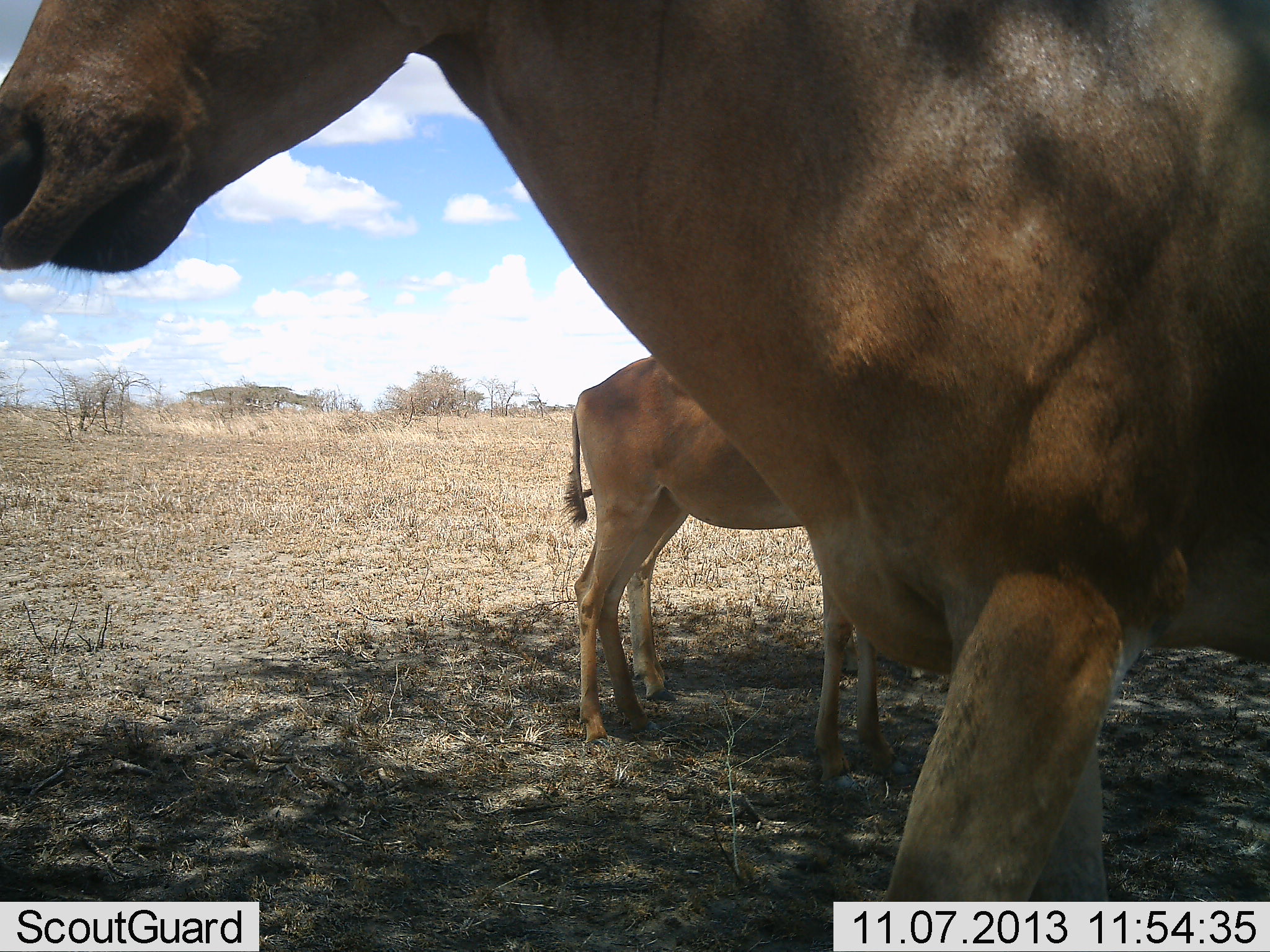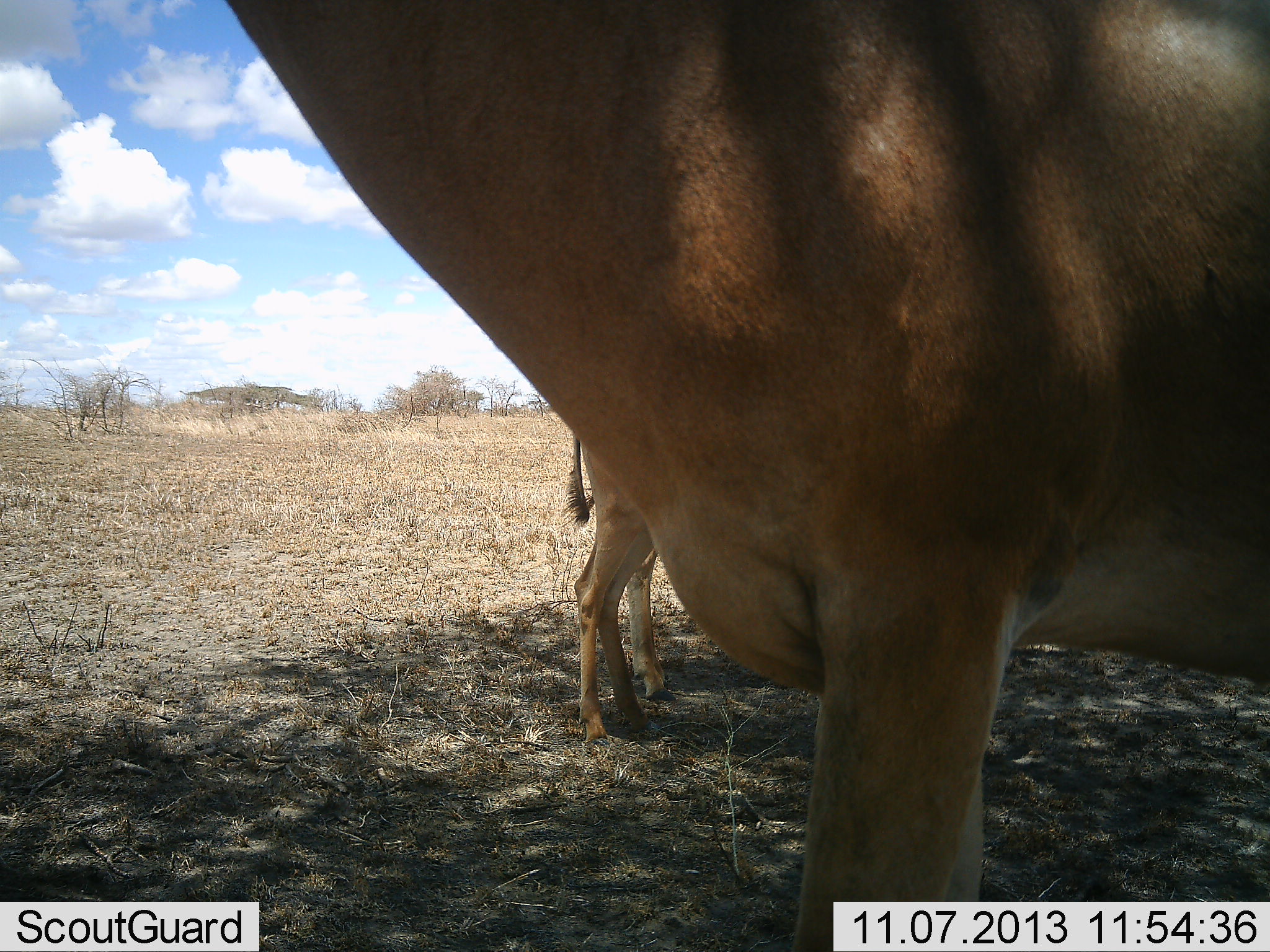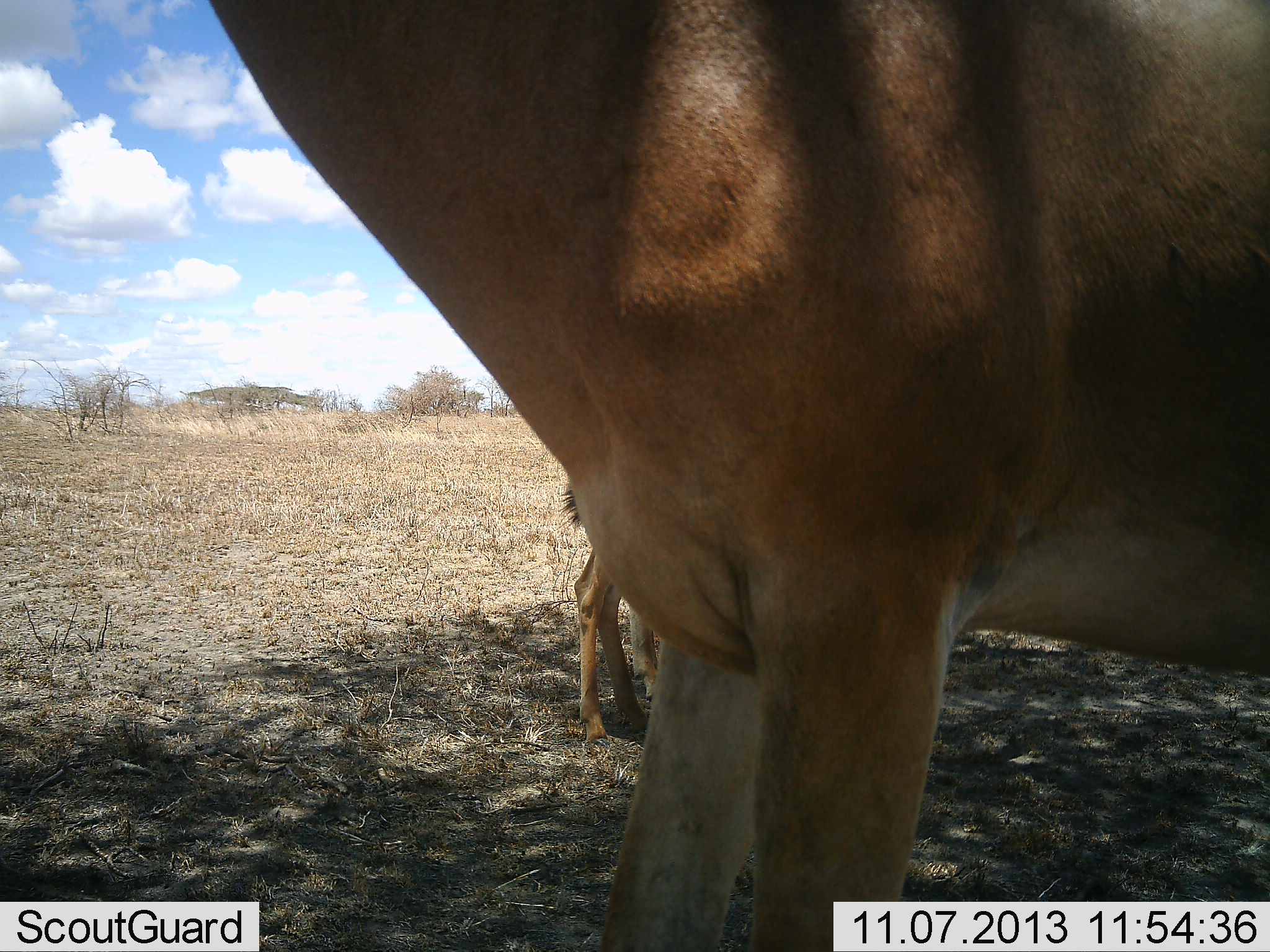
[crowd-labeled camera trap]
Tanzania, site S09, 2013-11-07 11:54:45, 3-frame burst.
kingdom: Animalia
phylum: Chordata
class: Mammalia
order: Artiodactyla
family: Bovidae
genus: Alcelaphus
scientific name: Alcelaphus buselaphus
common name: hartebeest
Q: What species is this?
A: Hartebeest (Alcelaphus buselaphus).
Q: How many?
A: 2.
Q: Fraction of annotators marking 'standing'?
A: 100%.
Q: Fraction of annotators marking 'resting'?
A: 0%.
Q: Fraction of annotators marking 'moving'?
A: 10%.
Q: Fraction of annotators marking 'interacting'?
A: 0%.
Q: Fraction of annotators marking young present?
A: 20%.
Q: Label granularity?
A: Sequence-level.